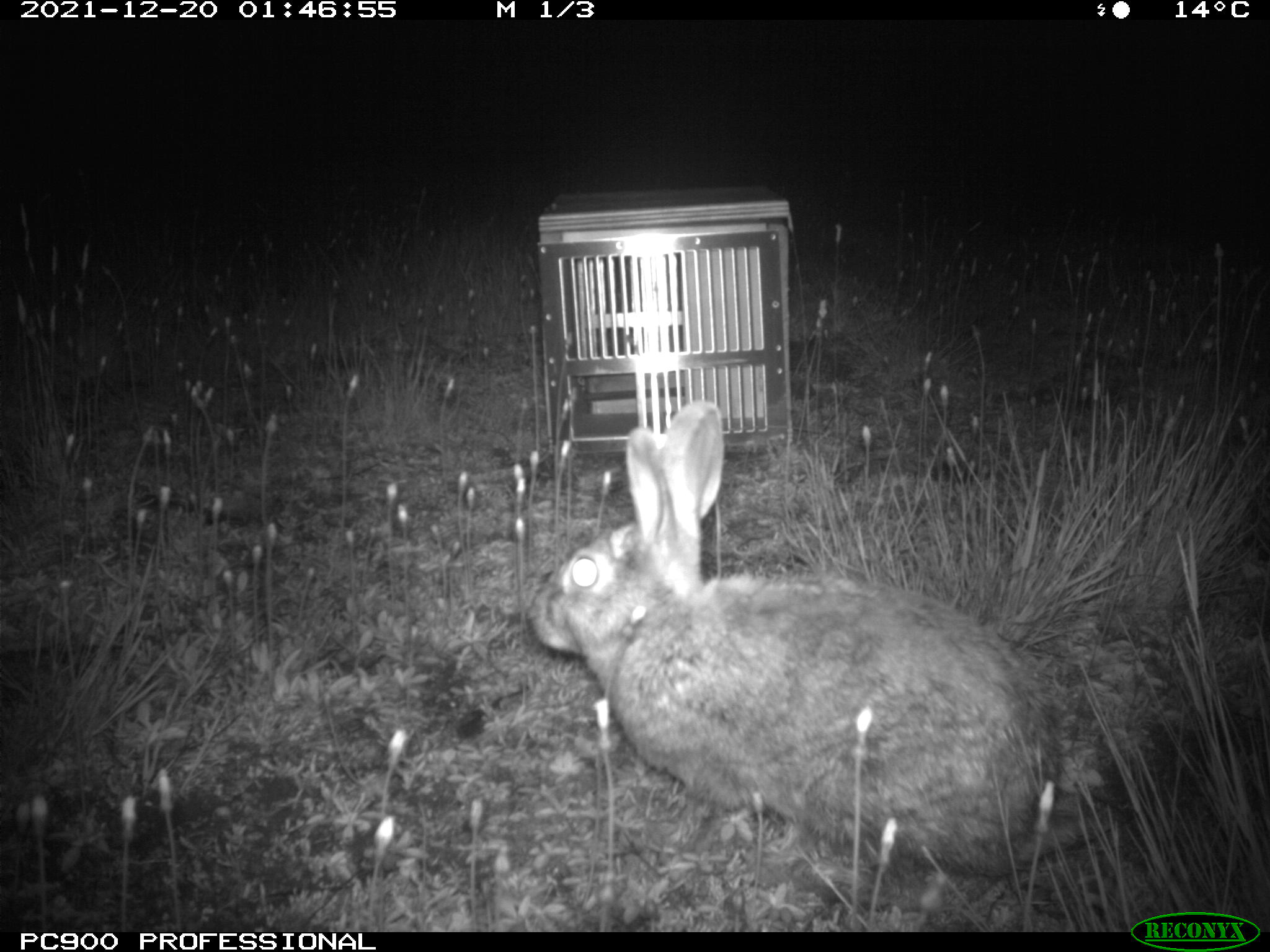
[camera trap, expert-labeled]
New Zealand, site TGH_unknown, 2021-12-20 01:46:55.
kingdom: Animalia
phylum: Chordata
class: Mammalia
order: Lagomorpha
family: Leporidae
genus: Oryctolagus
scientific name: Oryctolagus cuniculus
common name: european rabbit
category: rabbit